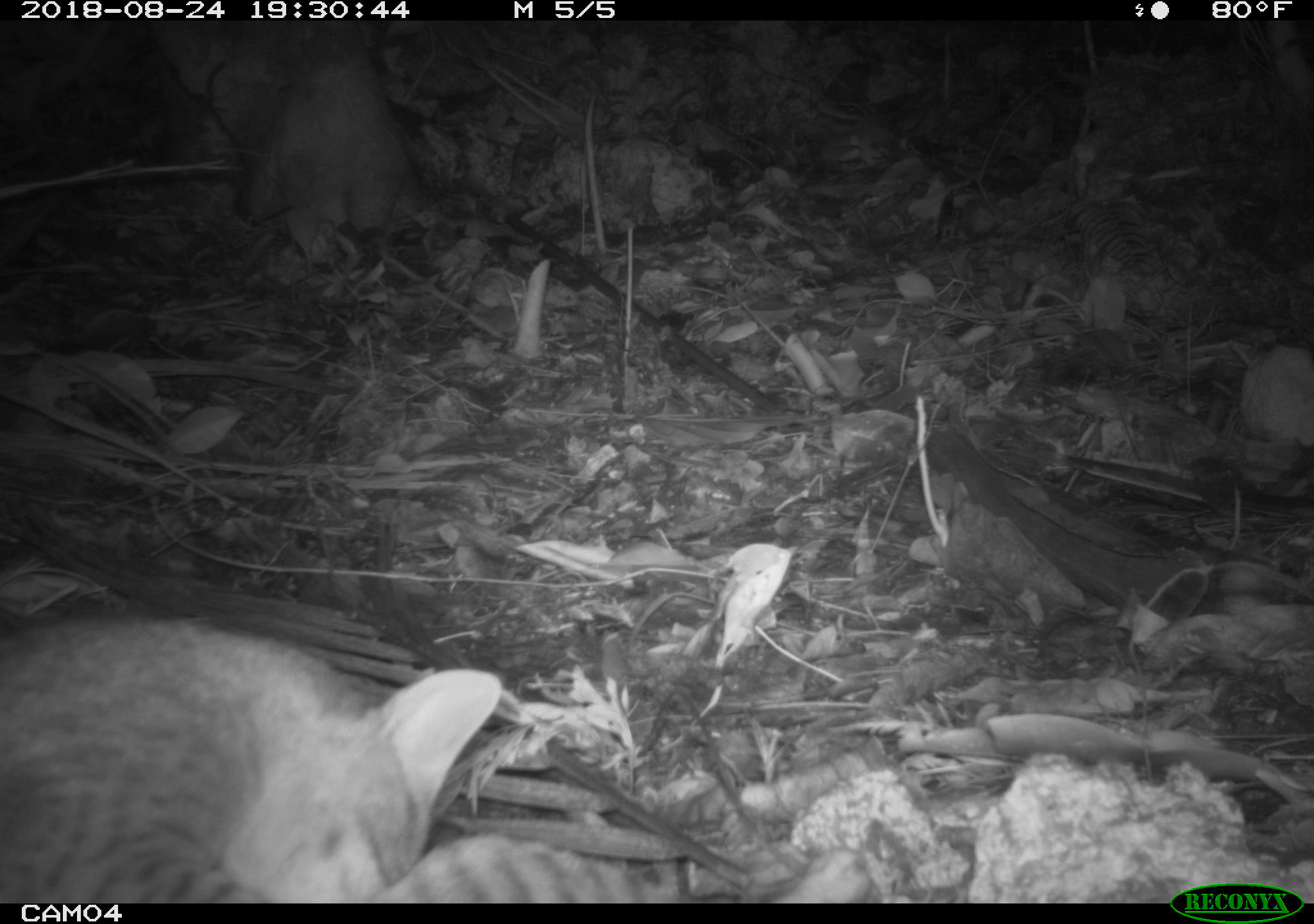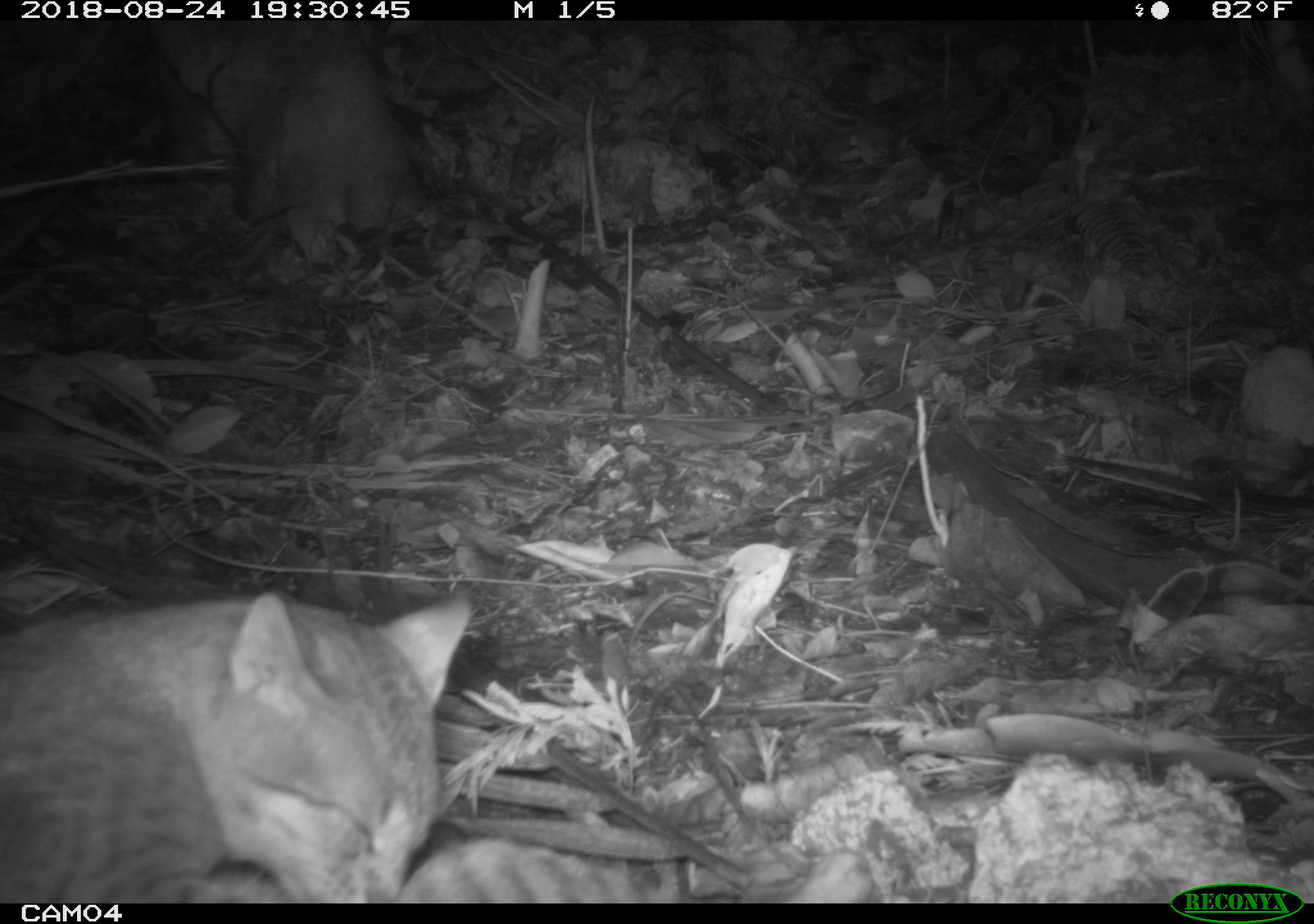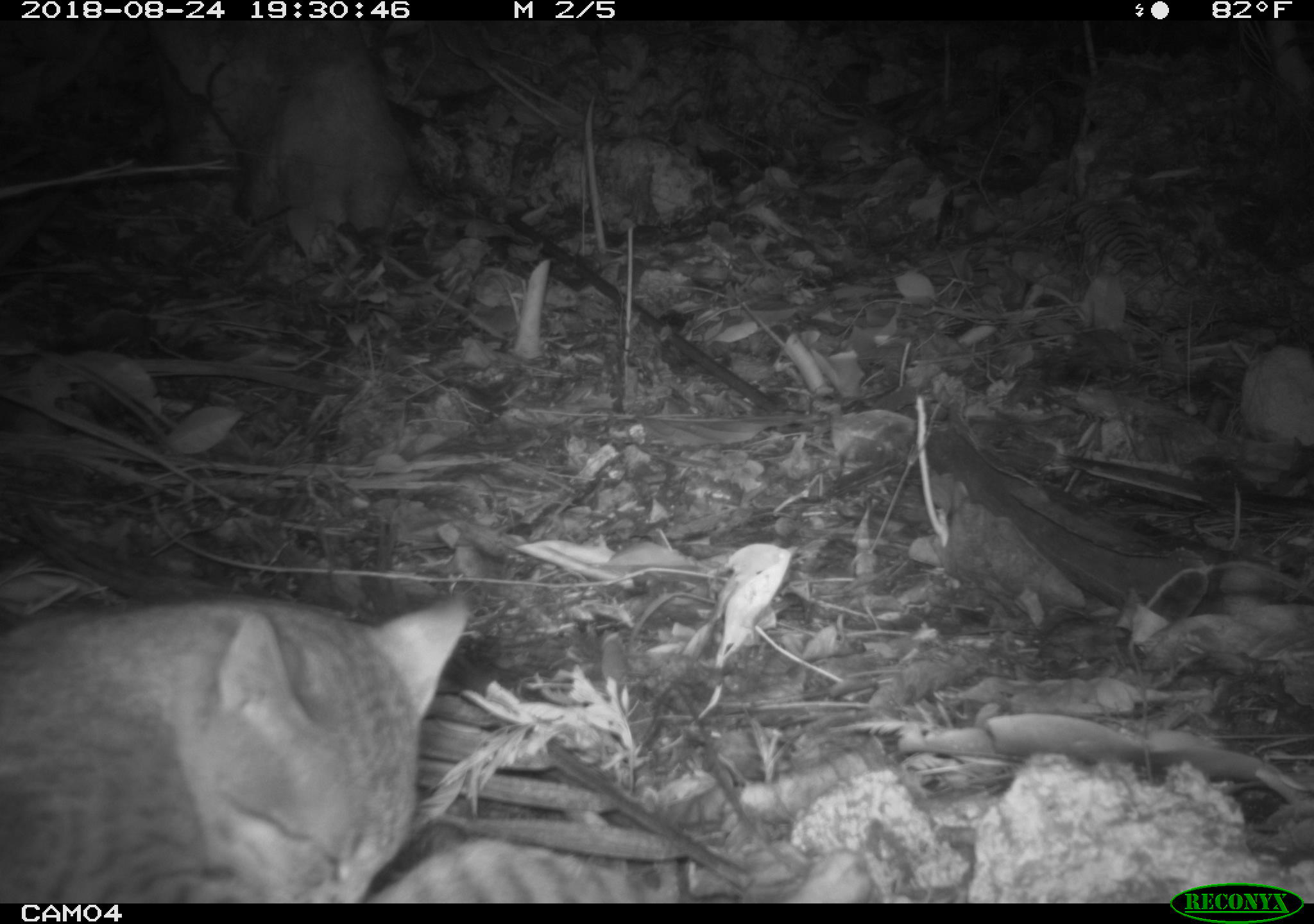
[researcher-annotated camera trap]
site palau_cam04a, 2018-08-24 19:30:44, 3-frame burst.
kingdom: Animalia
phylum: Chordata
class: Mammalia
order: Carnivora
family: Felidae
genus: Felis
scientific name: Felis catus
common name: cat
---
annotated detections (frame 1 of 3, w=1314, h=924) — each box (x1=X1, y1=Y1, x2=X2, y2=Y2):
cat: (x1=19, y1=610, x2=736, y2=905)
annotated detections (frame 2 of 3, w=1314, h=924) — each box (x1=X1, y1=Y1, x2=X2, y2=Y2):
cat: (x1=2, y1=585, x2=776, y2=903)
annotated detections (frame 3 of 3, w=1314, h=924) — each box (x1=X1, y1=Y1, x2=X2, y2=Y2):
cat: (x1=0, y1=586, x2=713, y2=902)